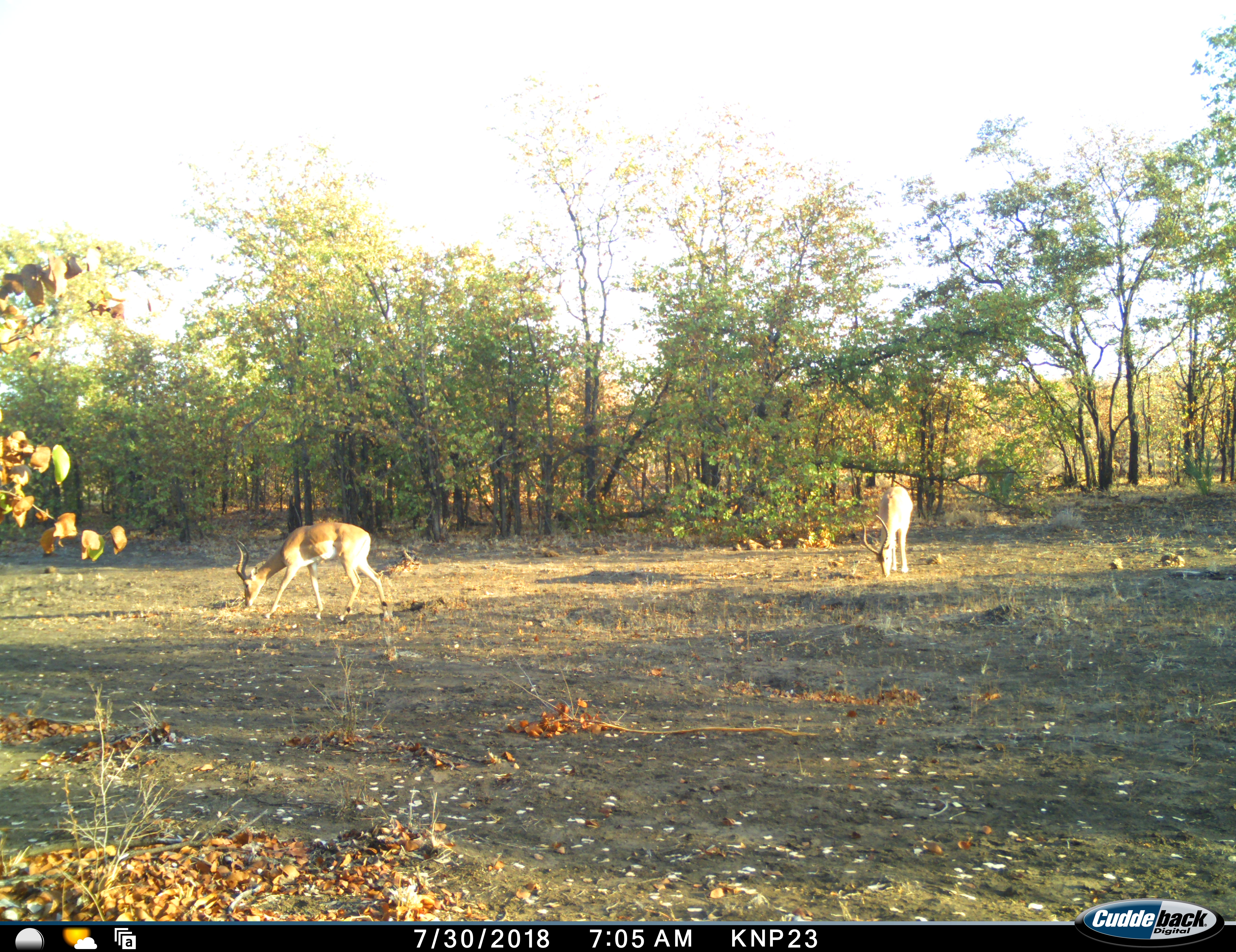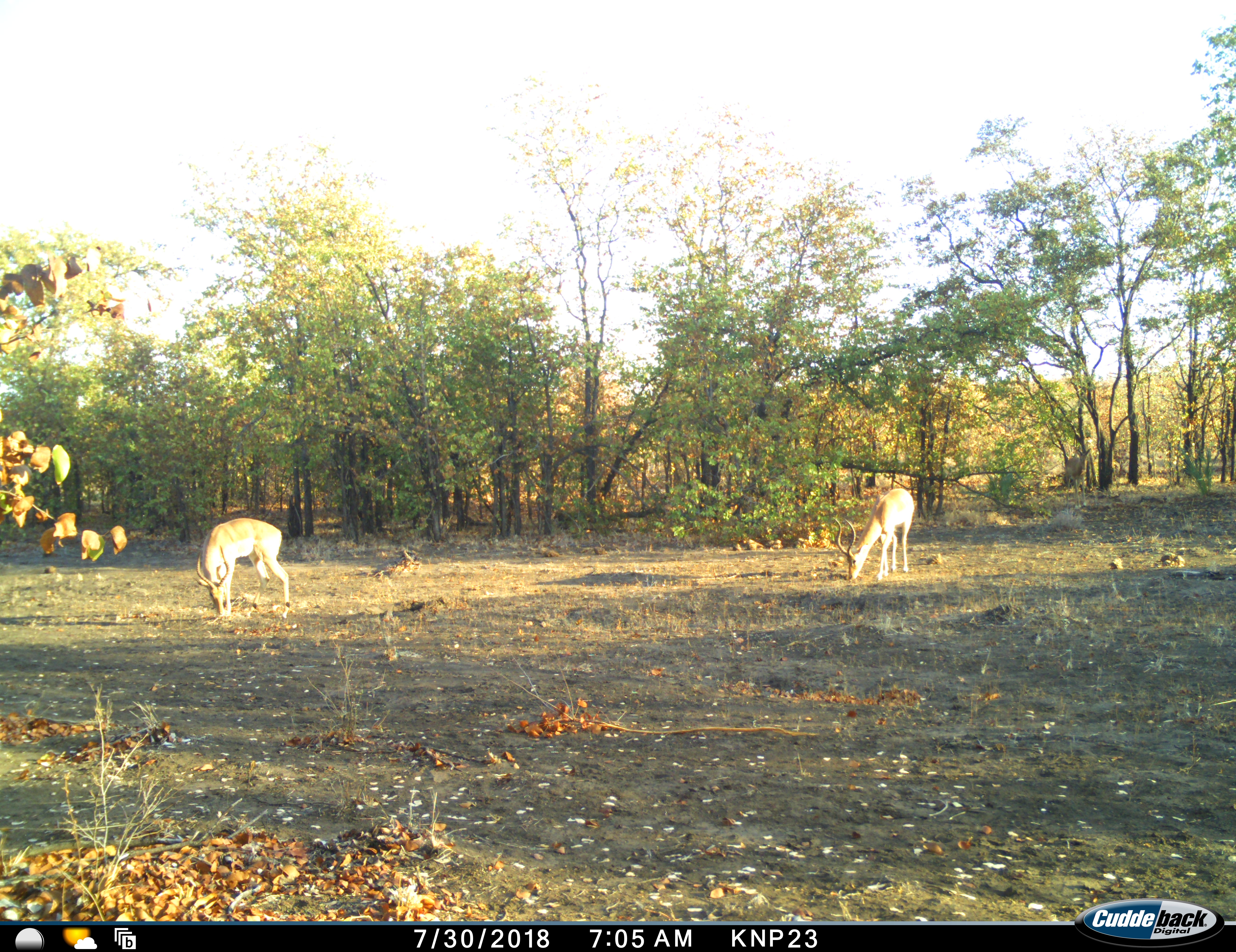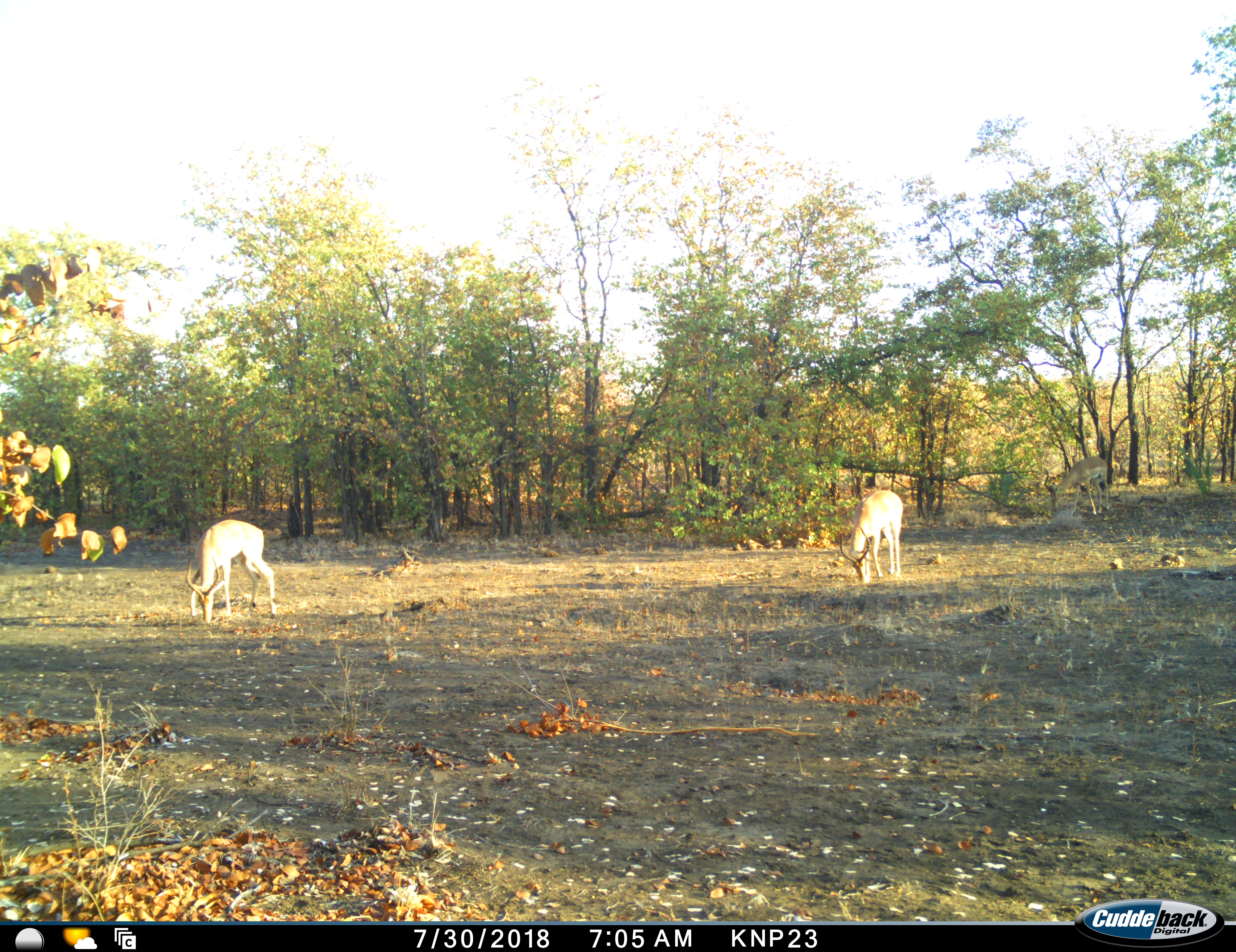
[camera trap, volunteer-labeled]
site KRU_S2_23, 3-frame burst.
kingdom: Animalia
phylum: Chordata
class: Mammalia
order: Artiodactyla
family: Bovidae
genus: Aepyceros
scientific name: Aepyceros melampus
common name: impala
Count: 3.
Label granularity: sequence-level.